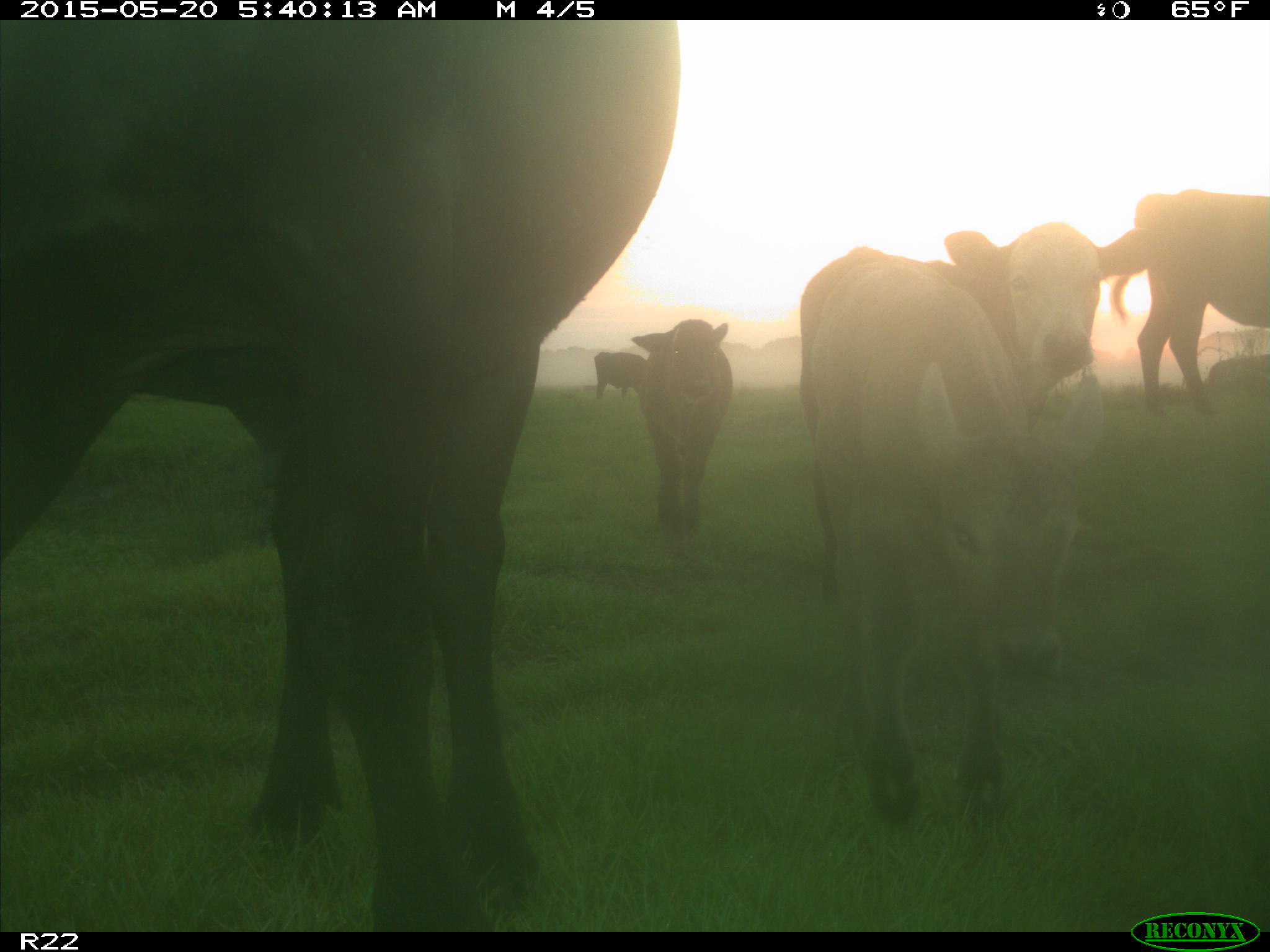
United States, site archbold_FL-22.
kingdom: Animalia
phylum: Chordata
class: Mammalia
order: Artiodactyla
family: Bovidae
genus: Bos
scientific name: Bos taurus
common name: domestic cow